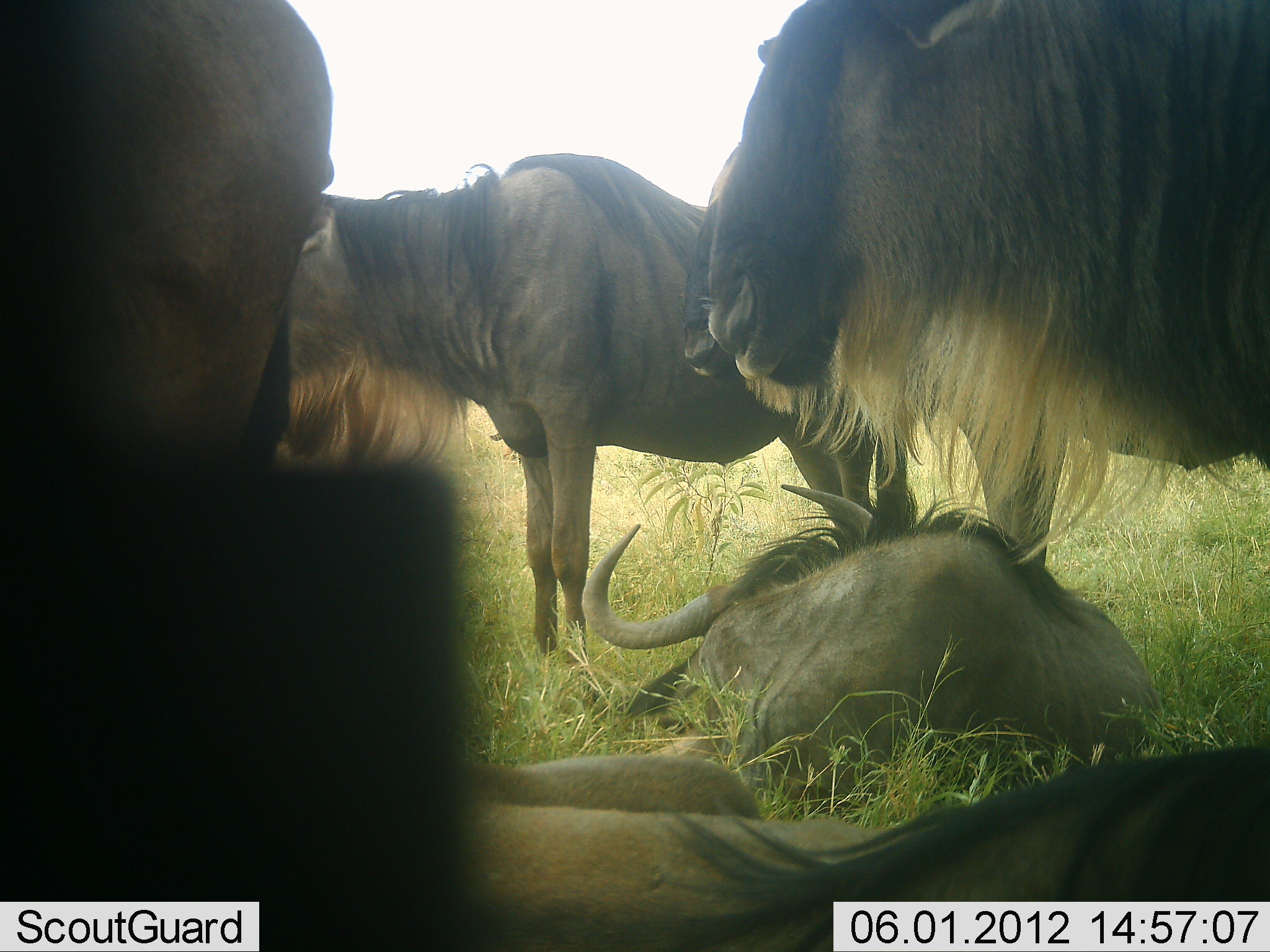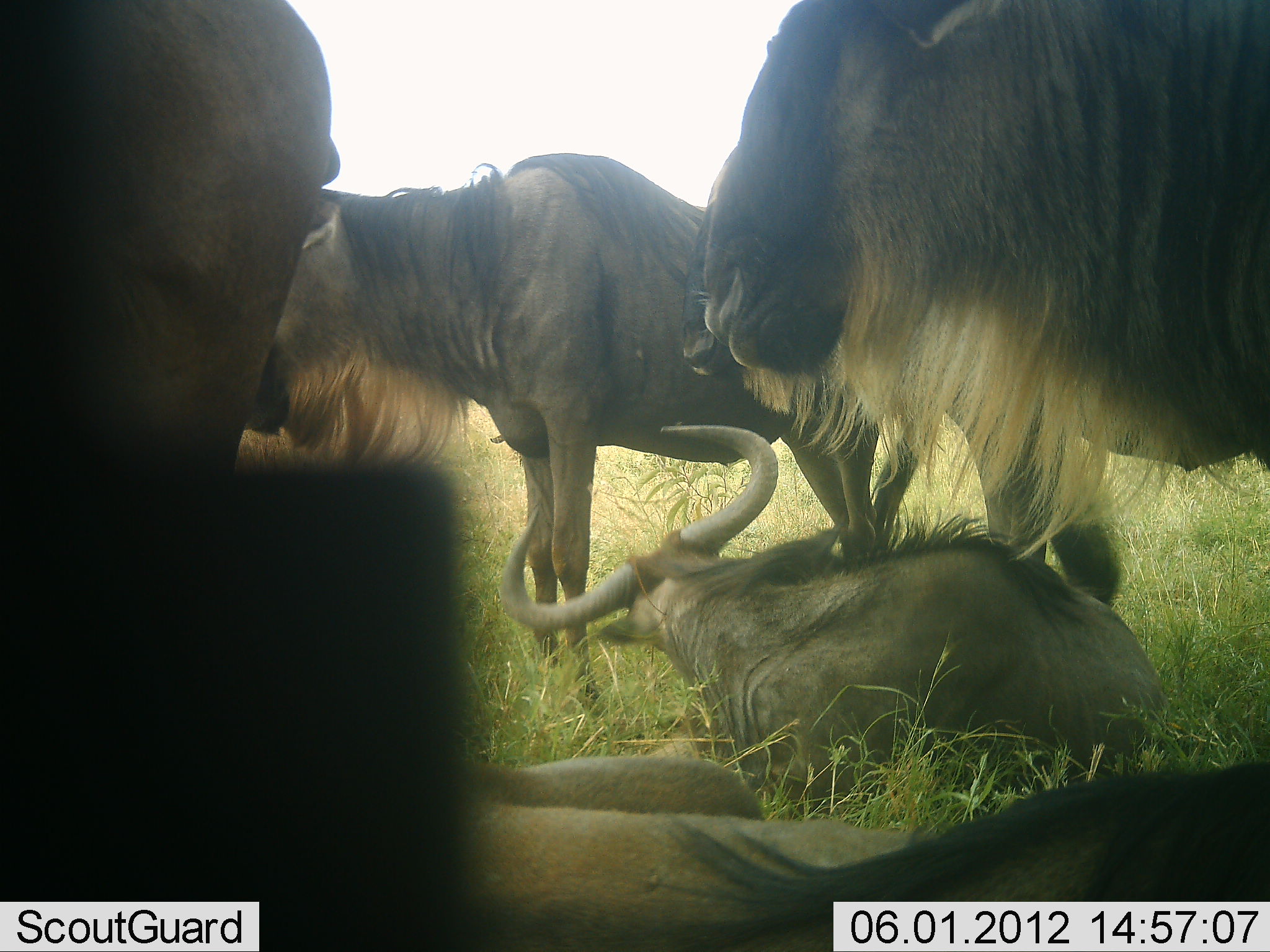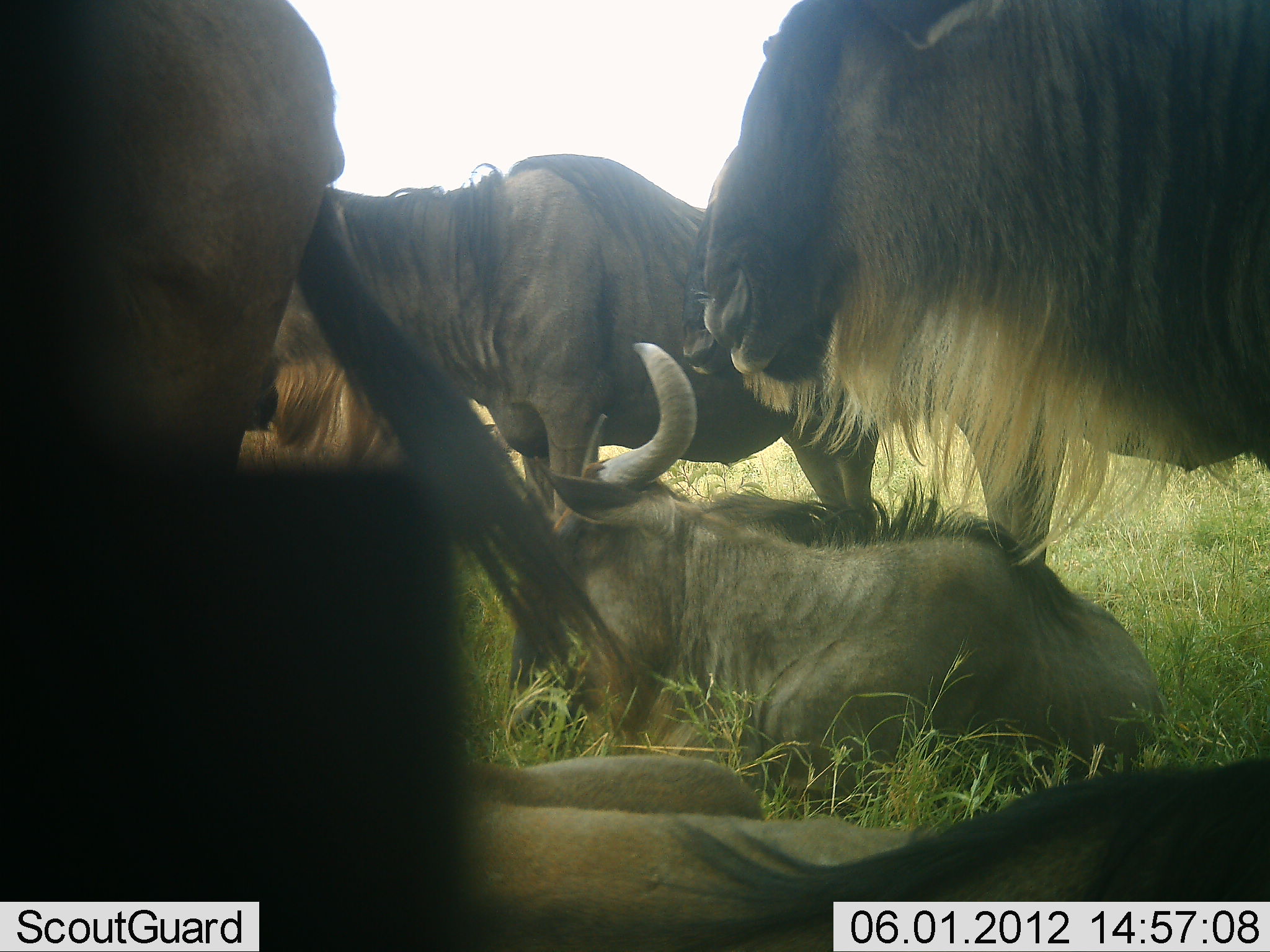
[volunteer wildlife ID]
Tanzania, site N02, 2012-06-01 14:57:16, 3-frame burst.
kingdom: Animalia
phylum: Chordata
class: Mammalia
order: Artiodactyla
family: Bovidae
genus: Connochaetes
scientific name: Connochaetes taurinus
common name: blue wildebeest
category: wildebeest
Wildebeest (blue wildebeest) (Connochaetes taurinus), count 6. Behavior (volunteer vote fractions): standing 80%, resting 100%, moving 0%, interacting 0%. Young present (vote fraction): 0%. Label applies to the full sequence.